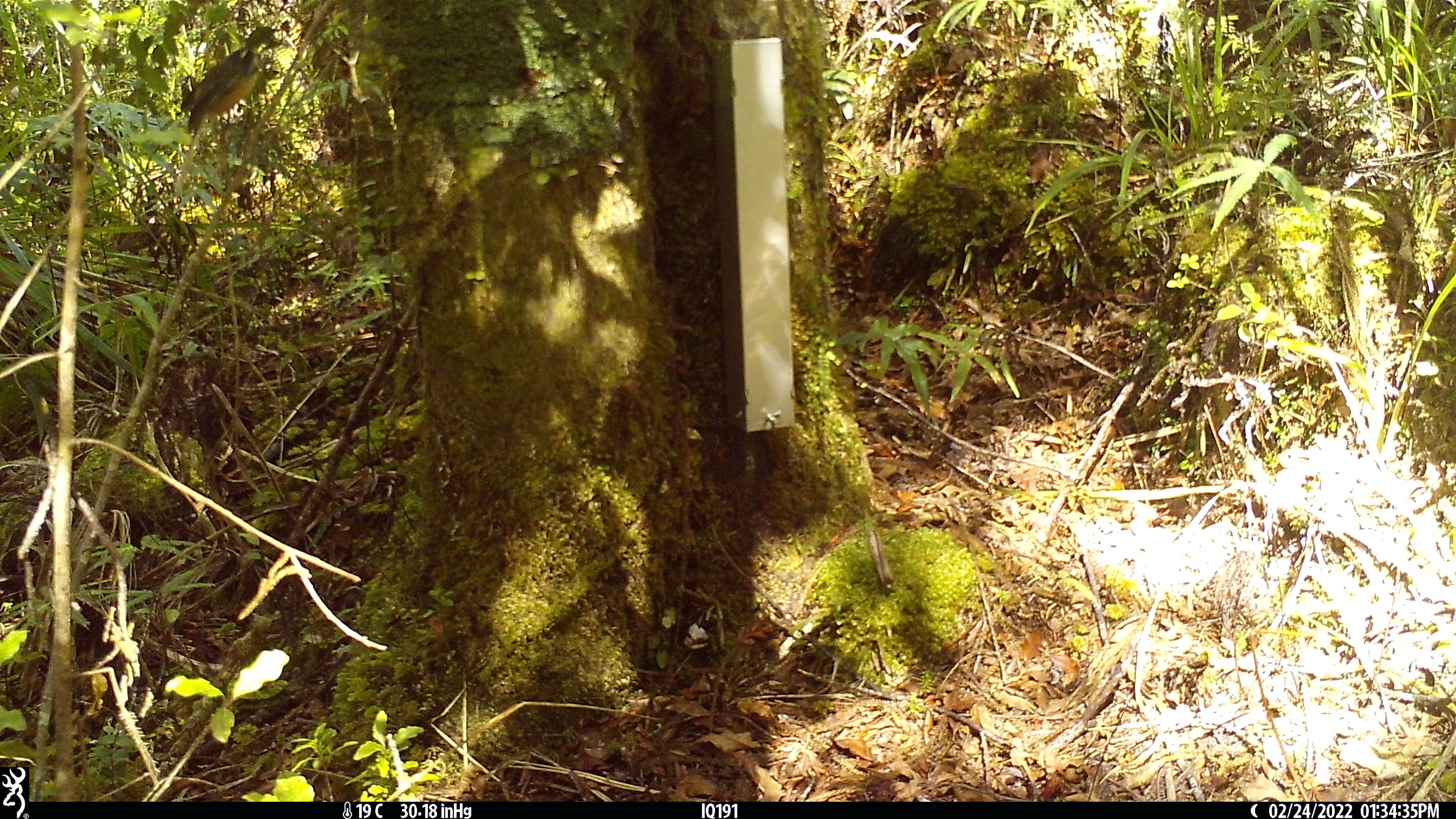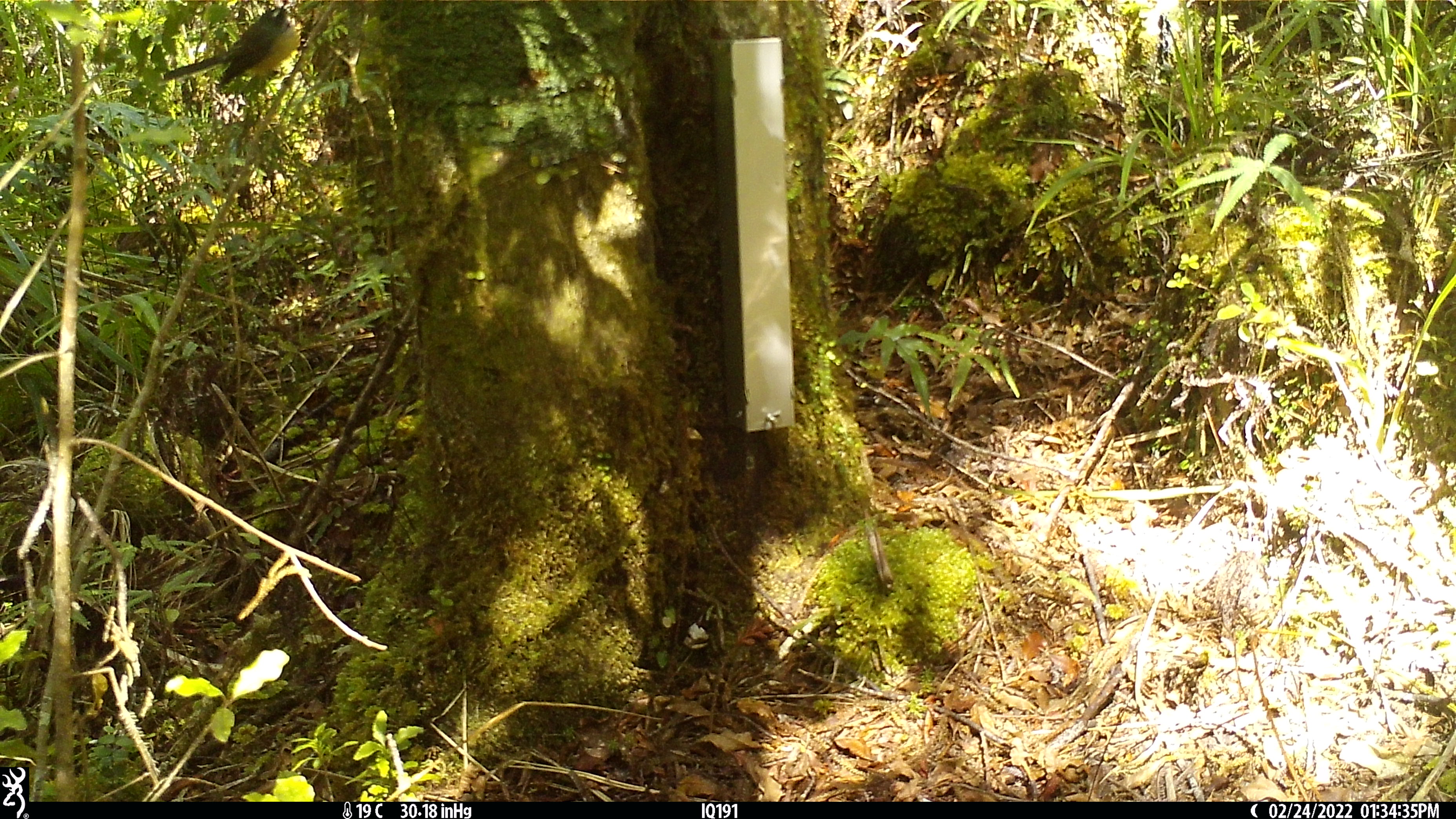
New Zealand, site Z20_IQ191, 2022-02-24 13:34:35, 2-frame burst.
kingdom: Animalia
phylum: Chordata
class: Aves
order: Passeriformes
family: Rhipiduridae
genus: Rhipidura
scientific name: Rhipidura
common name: fantails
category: fantail